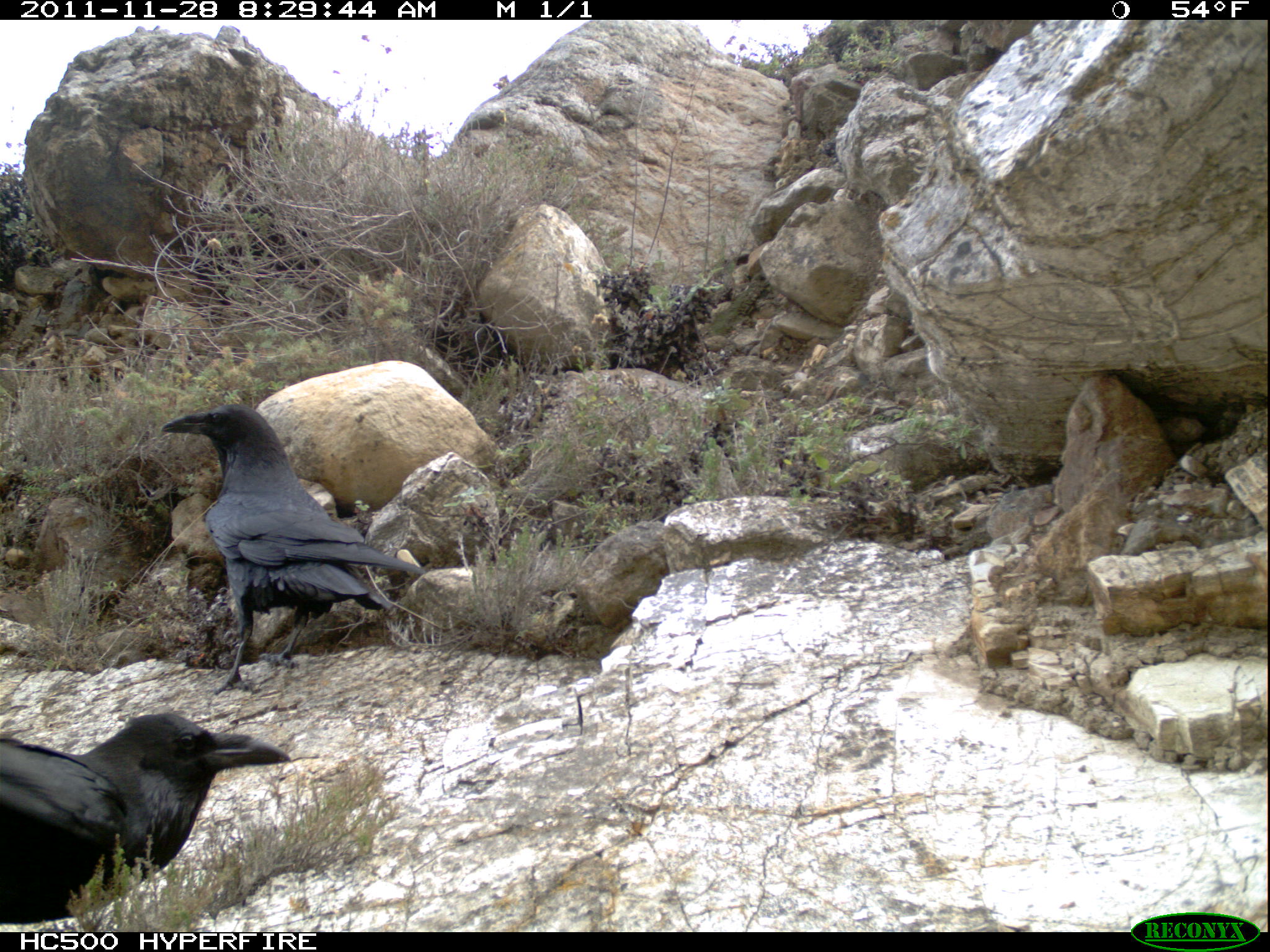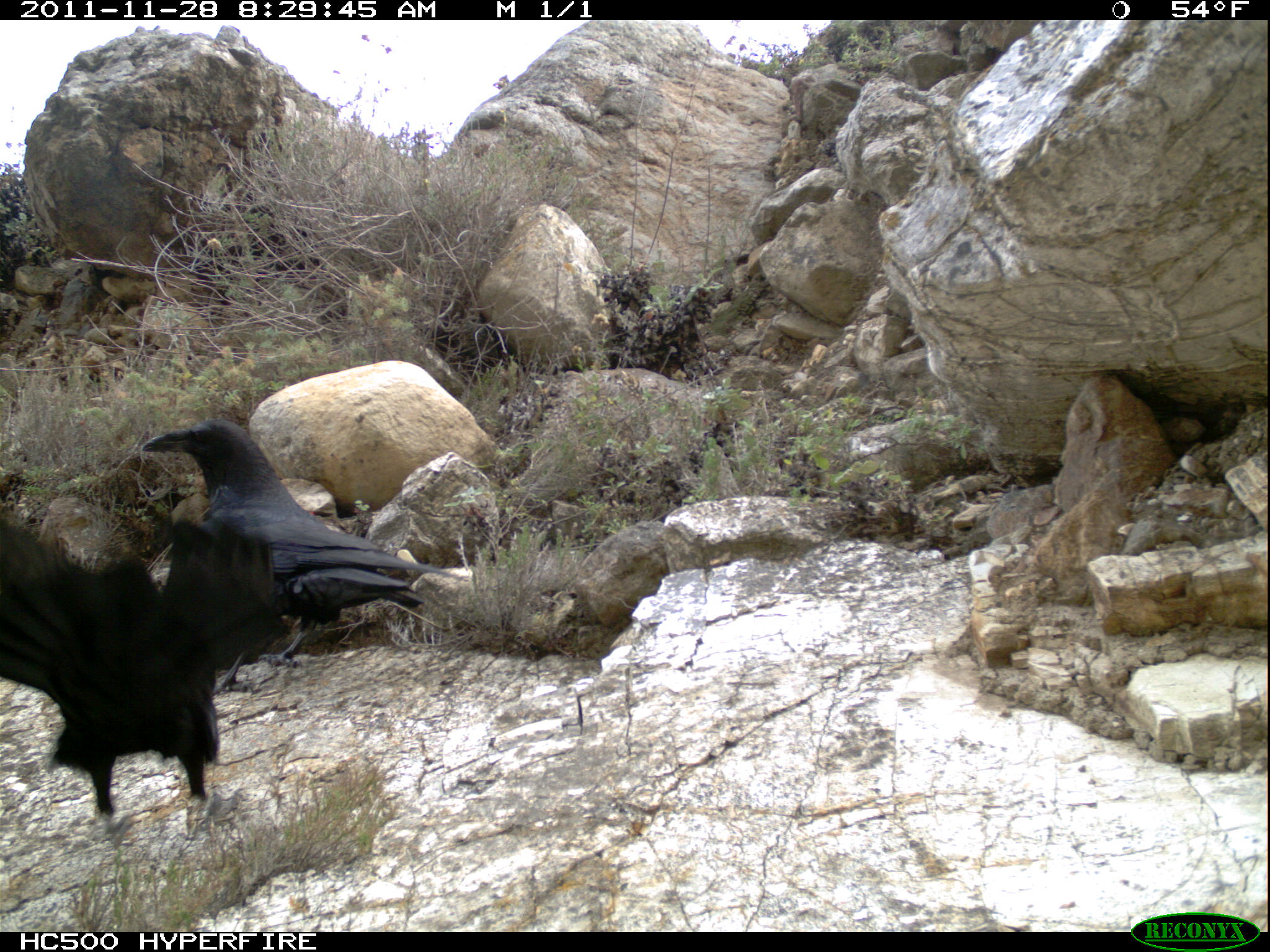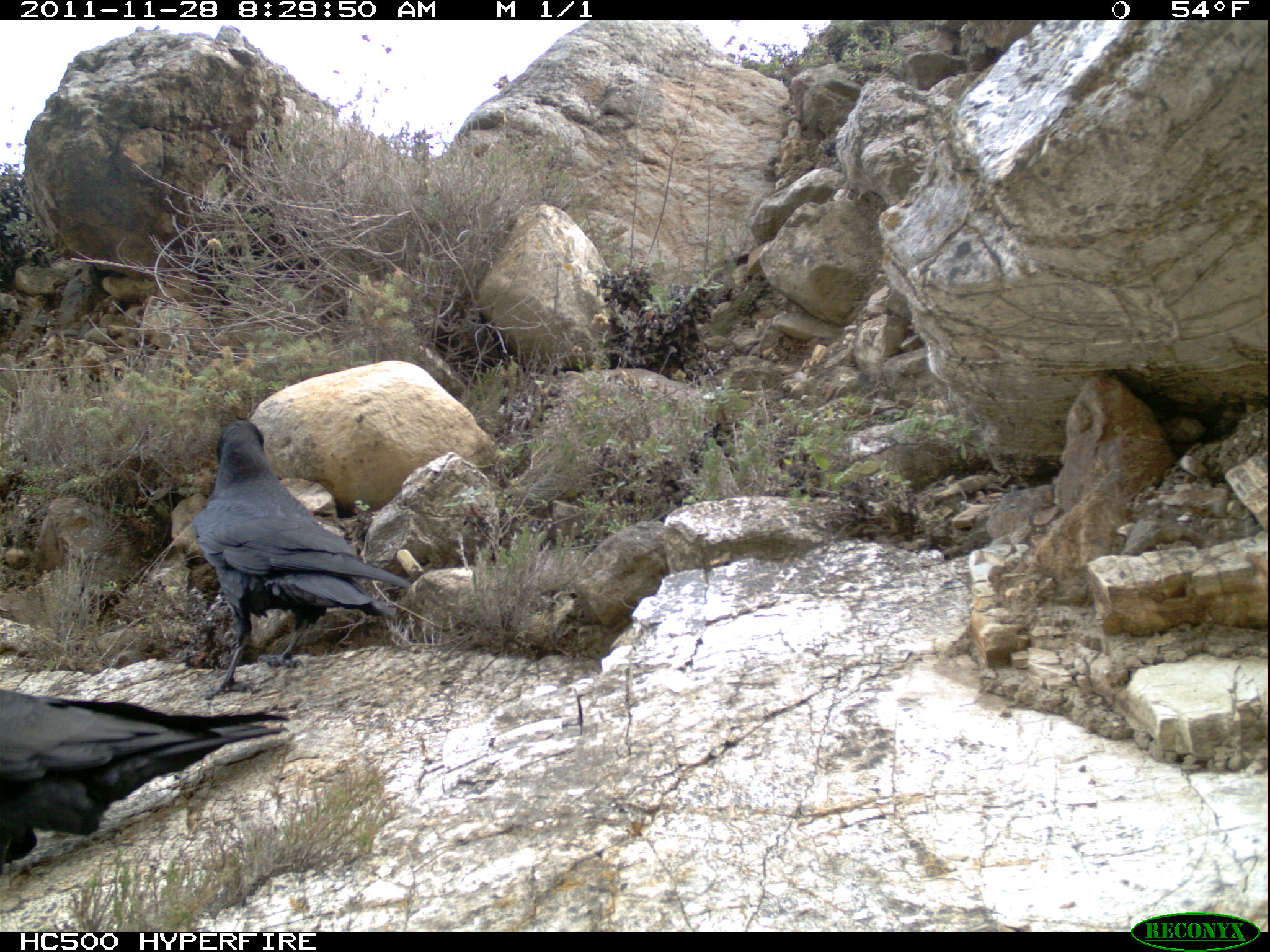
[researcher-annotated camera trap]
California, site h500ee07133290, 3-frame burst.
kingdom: Animalia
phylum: Chordata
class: Aves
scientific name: Aves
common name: bird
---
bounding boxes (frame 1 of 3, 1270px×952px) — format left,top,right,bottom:
bird: 159,402,427,705; 0,710,290,923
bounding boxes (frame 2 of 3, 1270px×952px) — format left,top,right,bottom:
bird: 0,517,290,849; 143,420,466,694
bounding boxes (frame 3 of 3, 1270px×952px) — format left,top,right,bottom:
bird: 192,420,409,700; 0,689,289,873